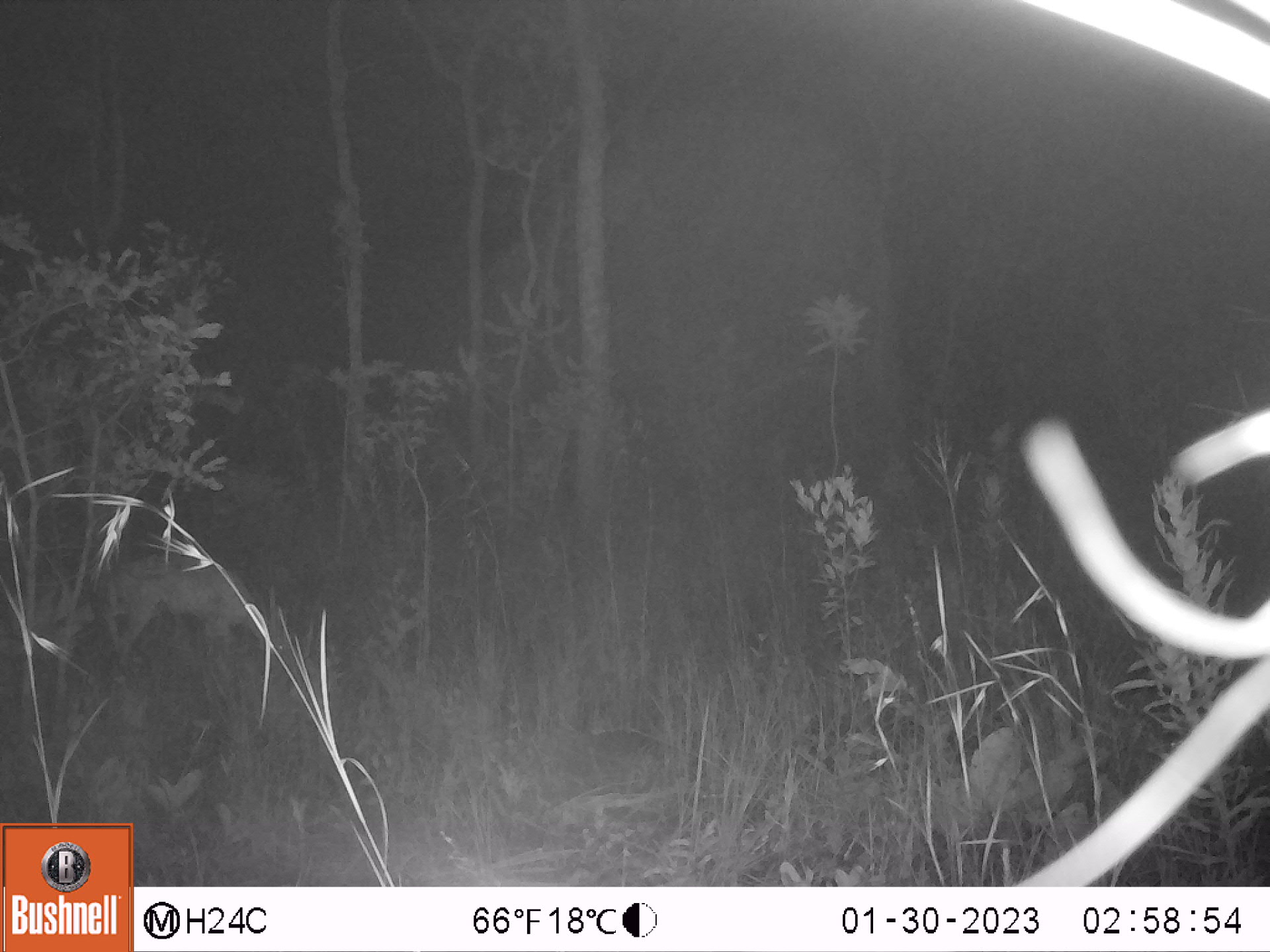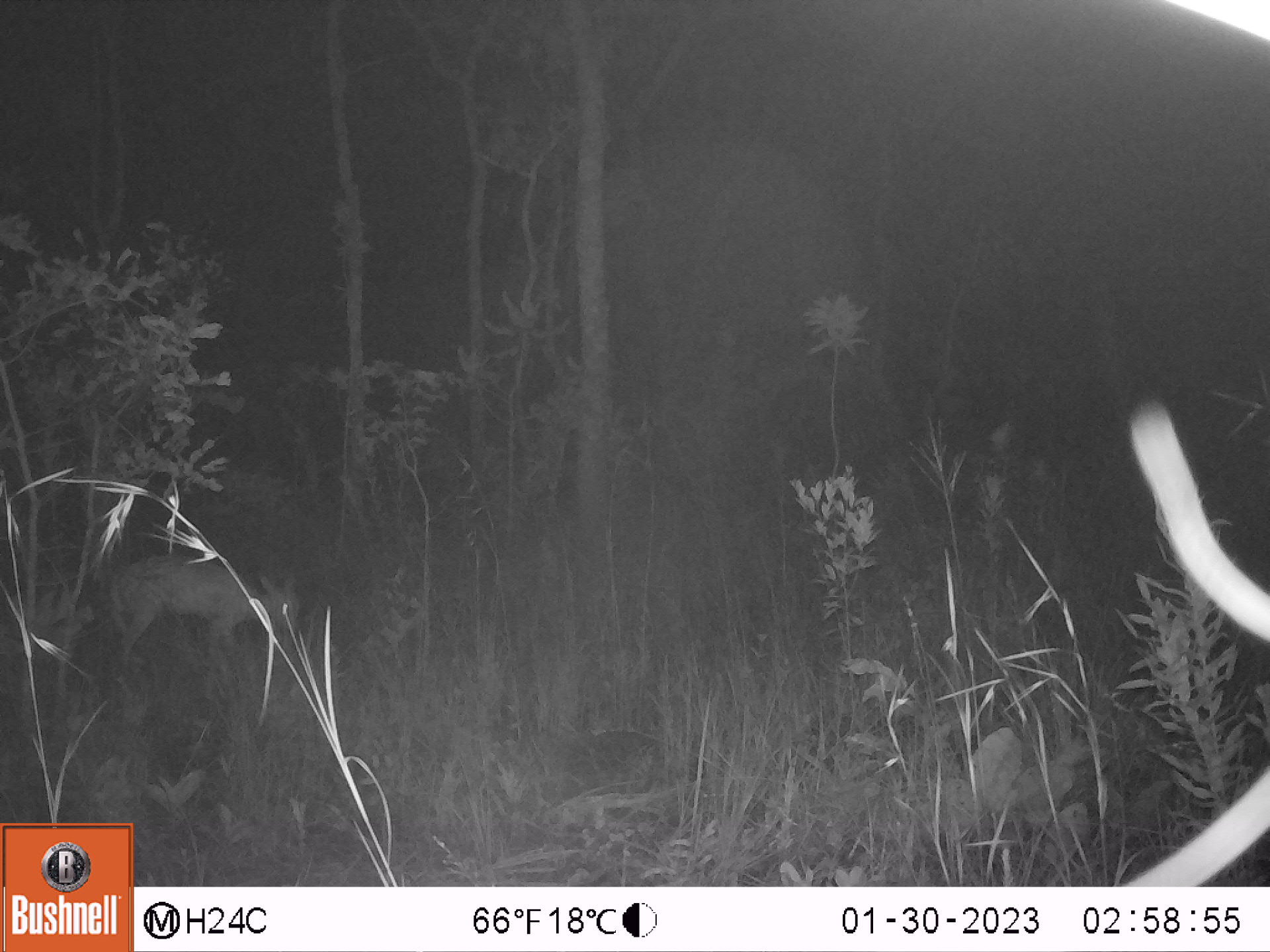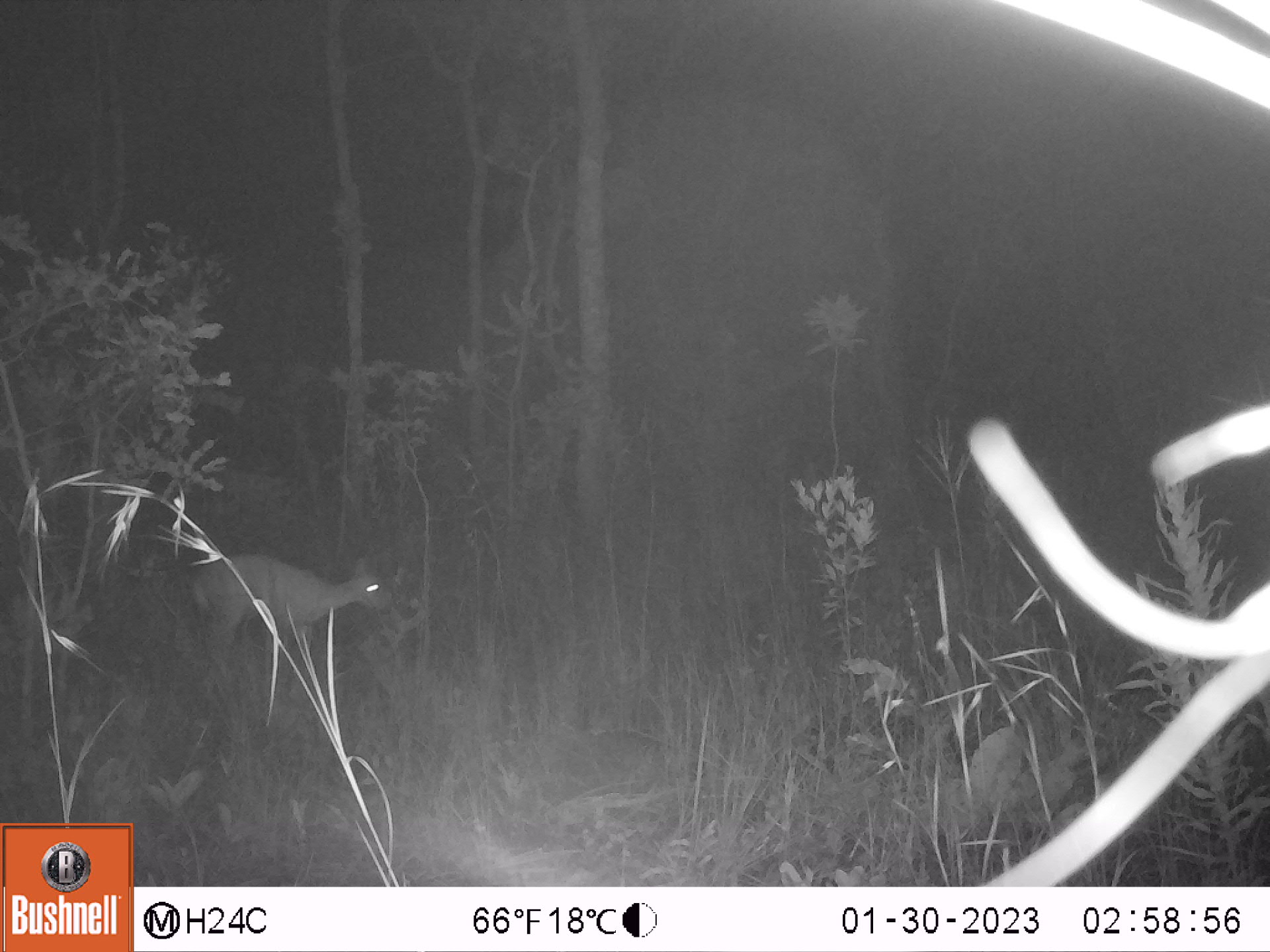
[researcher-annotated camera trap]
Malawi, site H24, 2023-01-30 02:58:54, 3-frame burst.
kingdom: Animalia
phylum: Chordata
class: Mammalia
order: Artiodactyla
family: Bovidae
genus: Sylvicapra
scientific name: Sylvicapra grimmia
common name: common duiker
Common duiker (Sylvicapra grimmia), count 1.